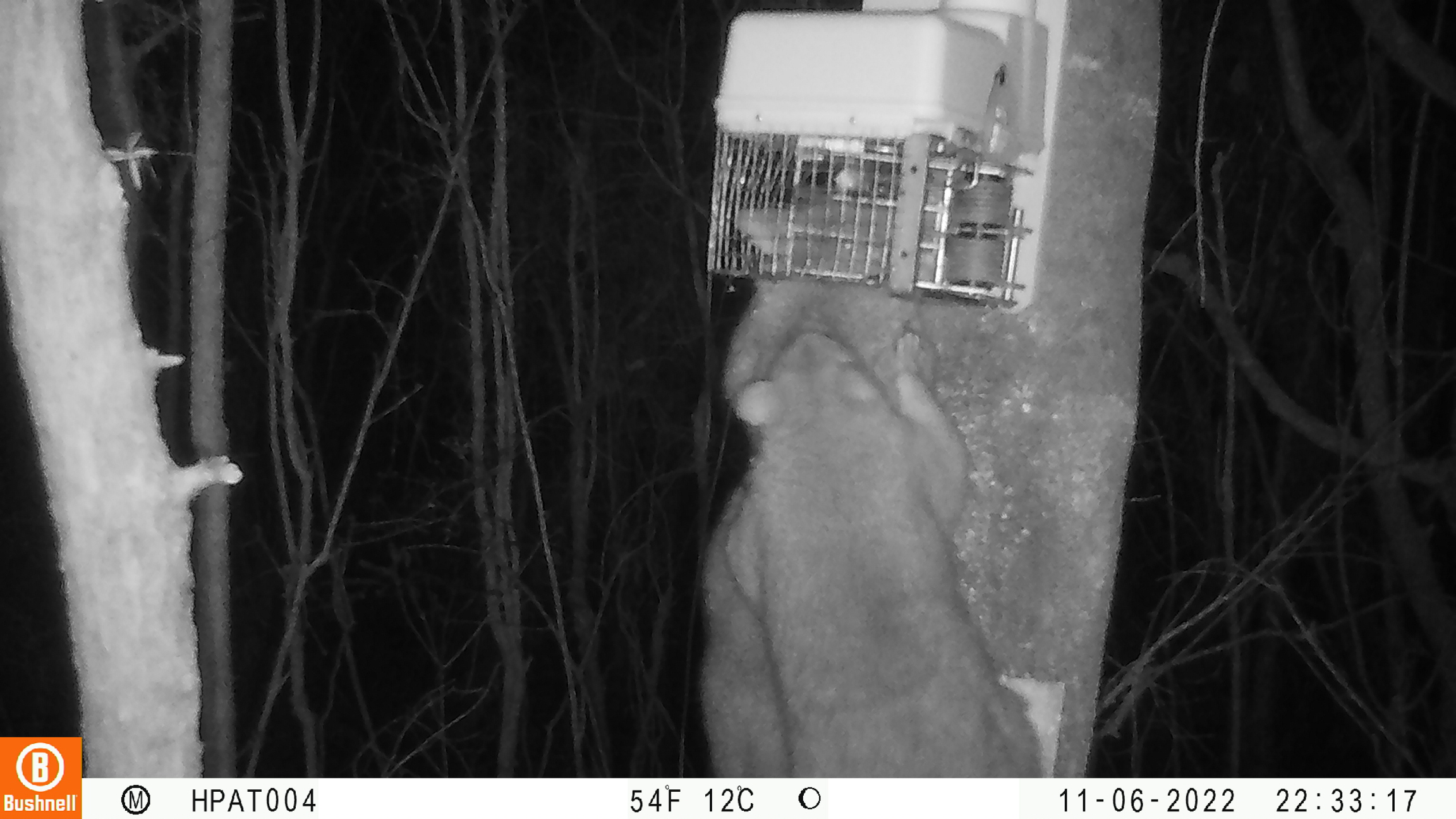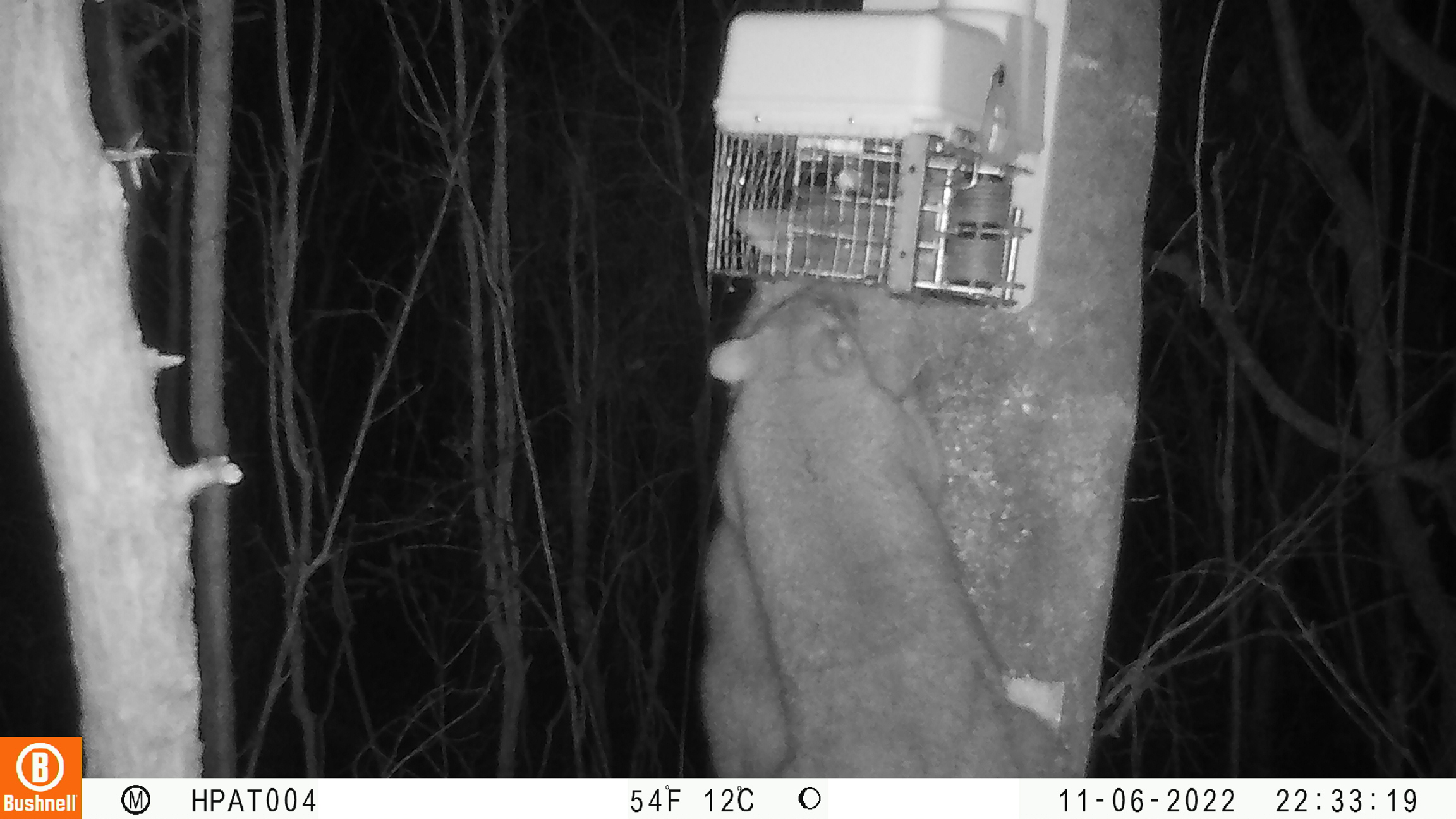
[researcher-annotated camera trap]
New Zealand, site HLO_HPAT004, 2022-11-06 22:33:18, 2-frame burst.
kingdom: Animalia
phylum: Chordata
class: Mammalia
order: Diprotodontia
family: Phalangeridae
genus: Trichosurus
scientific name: Trichosurus vulpecula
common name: common brushtail possum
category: possum